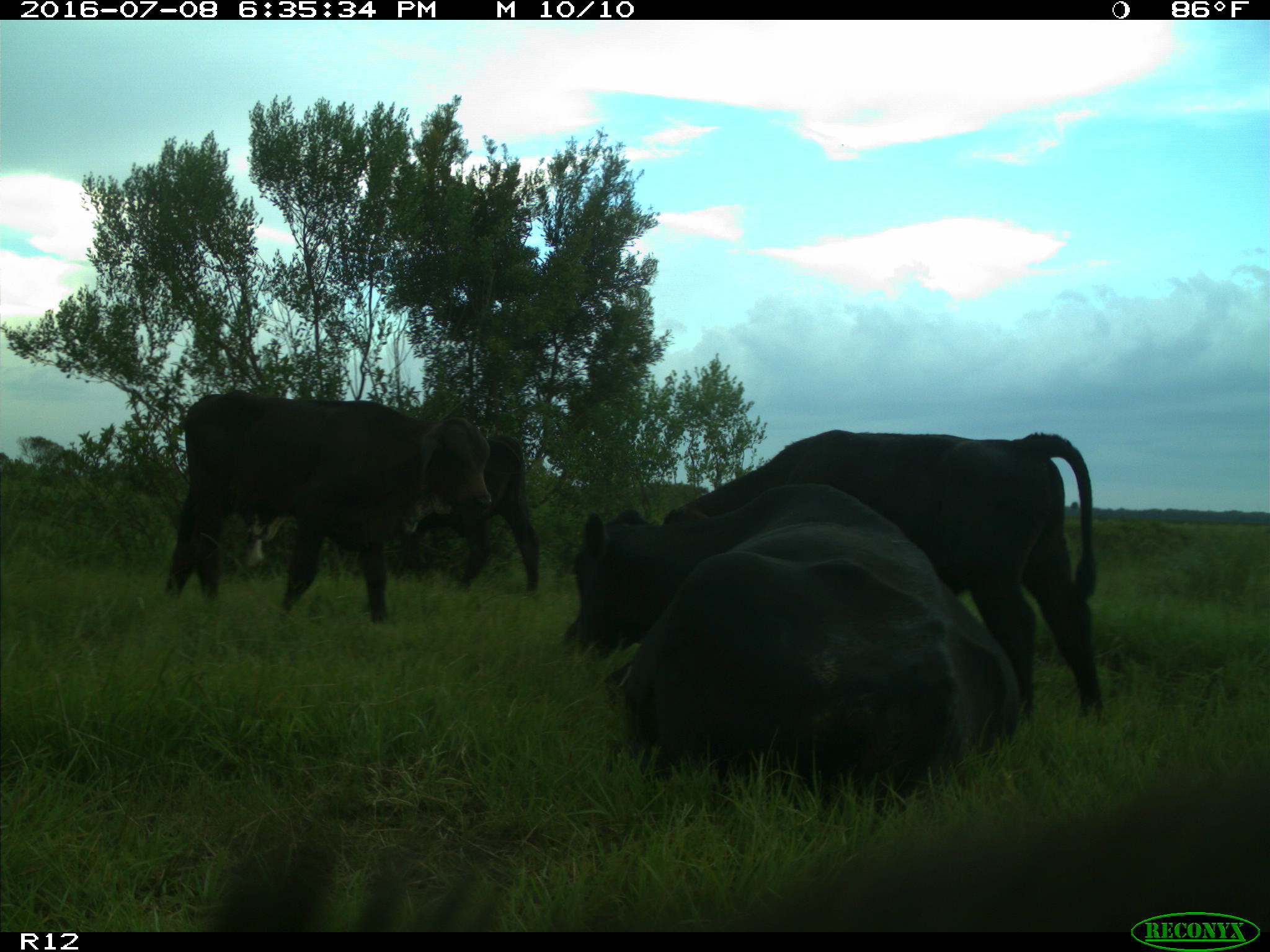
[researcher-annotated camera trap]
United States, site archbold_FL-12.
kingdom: Animalia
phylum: Chordata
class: Mammalia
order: Artiodactyla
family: Bovidae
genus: Bos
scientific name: Bos taurus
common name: domestic cow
Bos taurus (domestic cow).